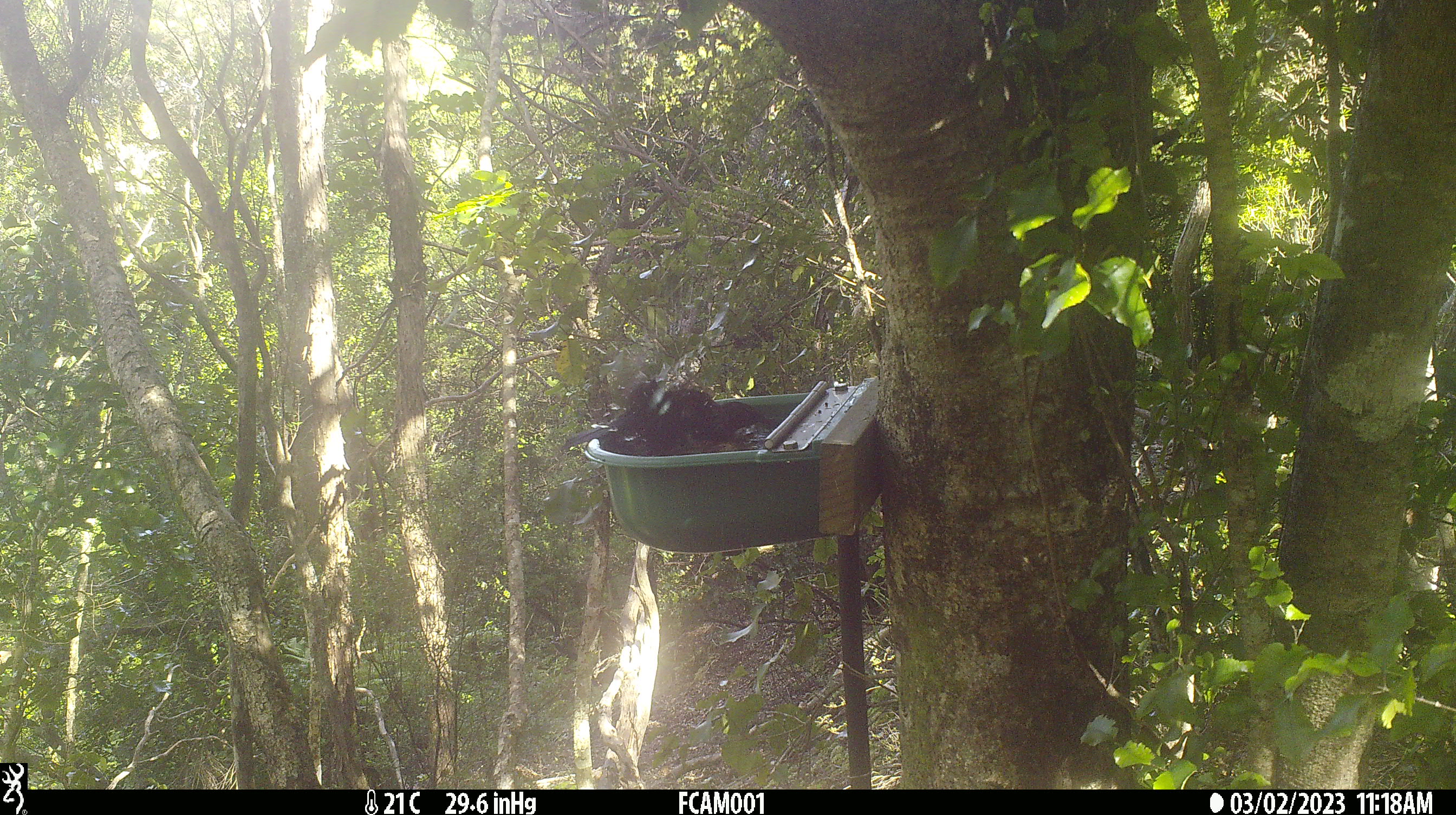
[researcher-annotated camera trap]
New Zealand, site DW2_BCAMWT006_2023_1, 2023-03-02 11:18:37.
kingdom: Animalia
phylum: Chordata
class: Aves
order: Passeriformes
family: Meliphagidae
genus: Prosthemadera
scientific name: Prosthemadera novaeseelandiae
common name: tui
Tui (Prosthemadera novaeseelandiae).